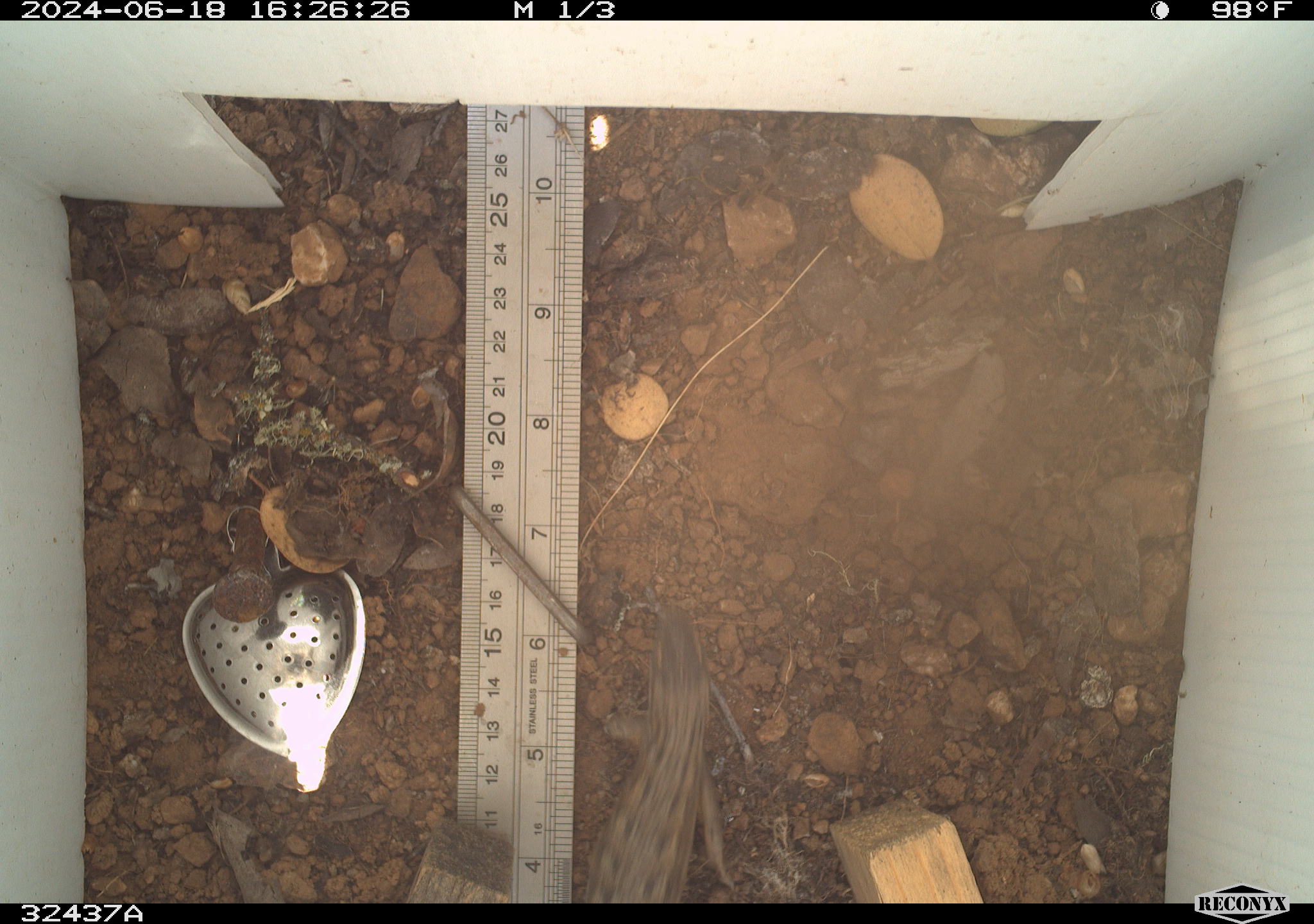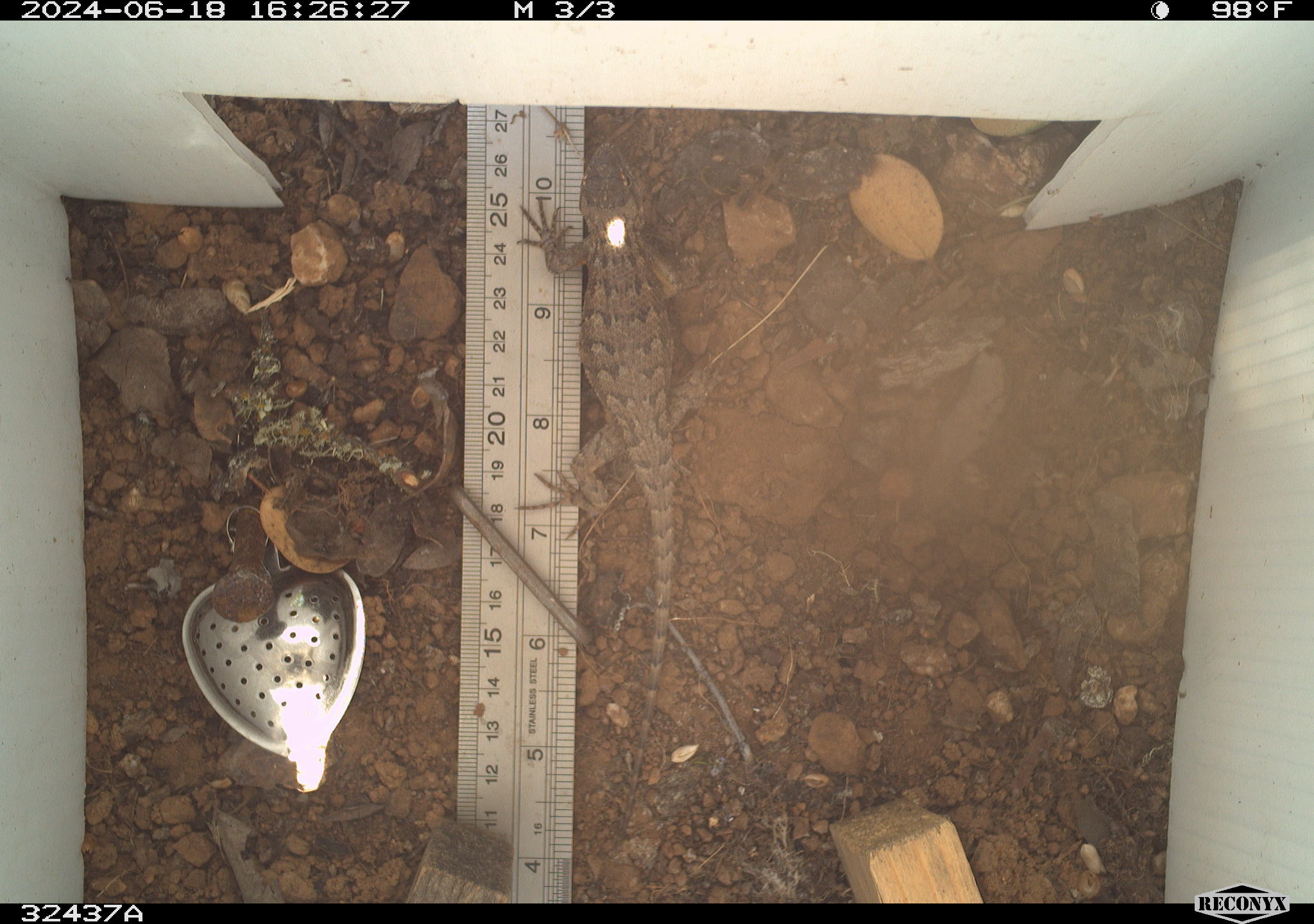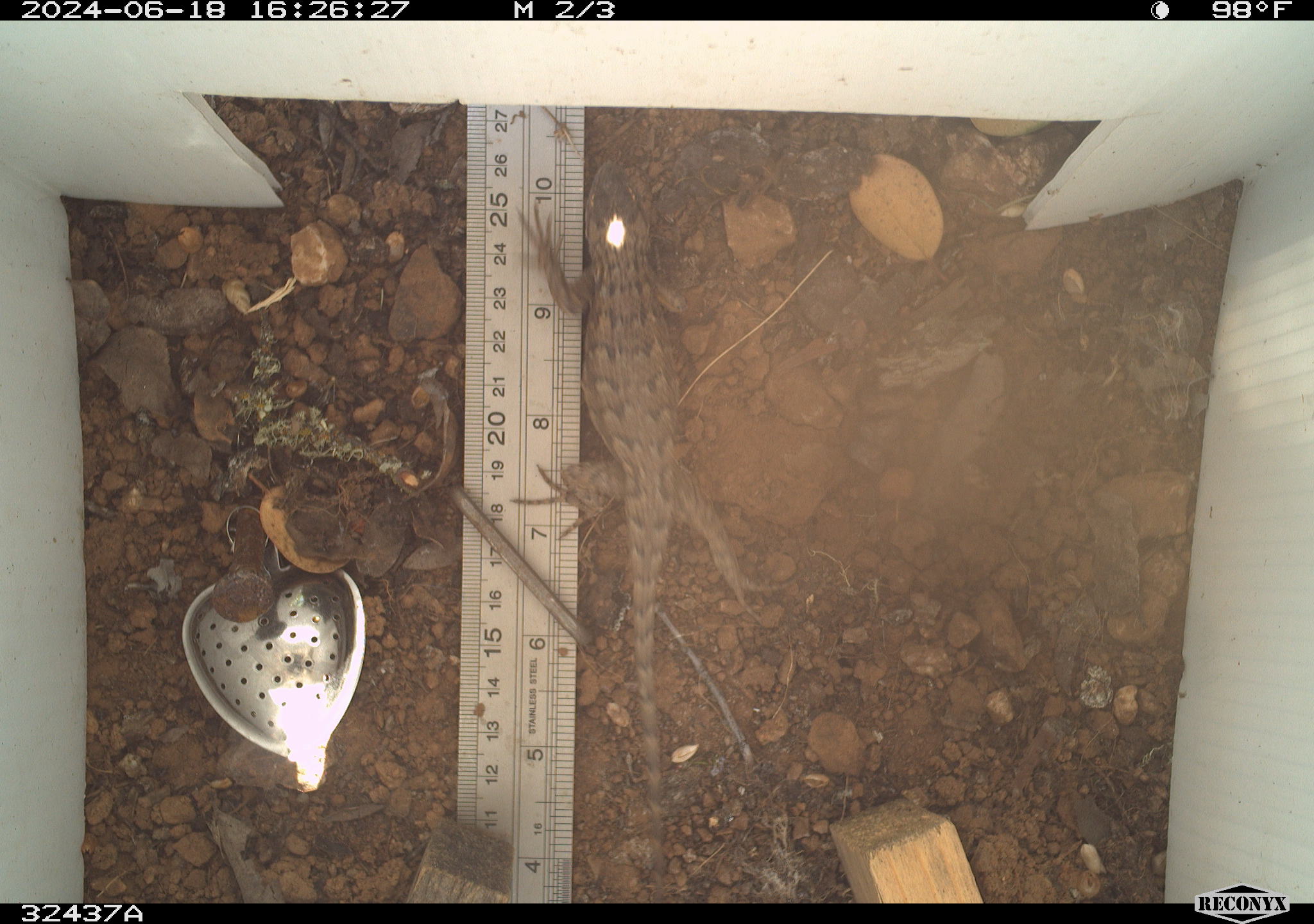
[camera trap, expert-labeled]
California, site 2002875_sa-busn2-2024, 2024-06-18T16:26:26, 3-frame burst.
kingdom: Animalia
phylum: Chordata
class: Reptilia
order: Squamata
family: Phrynosomatidae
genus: Sceloporus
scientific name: Sceloporus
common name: spiny lizards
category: sceloporus species